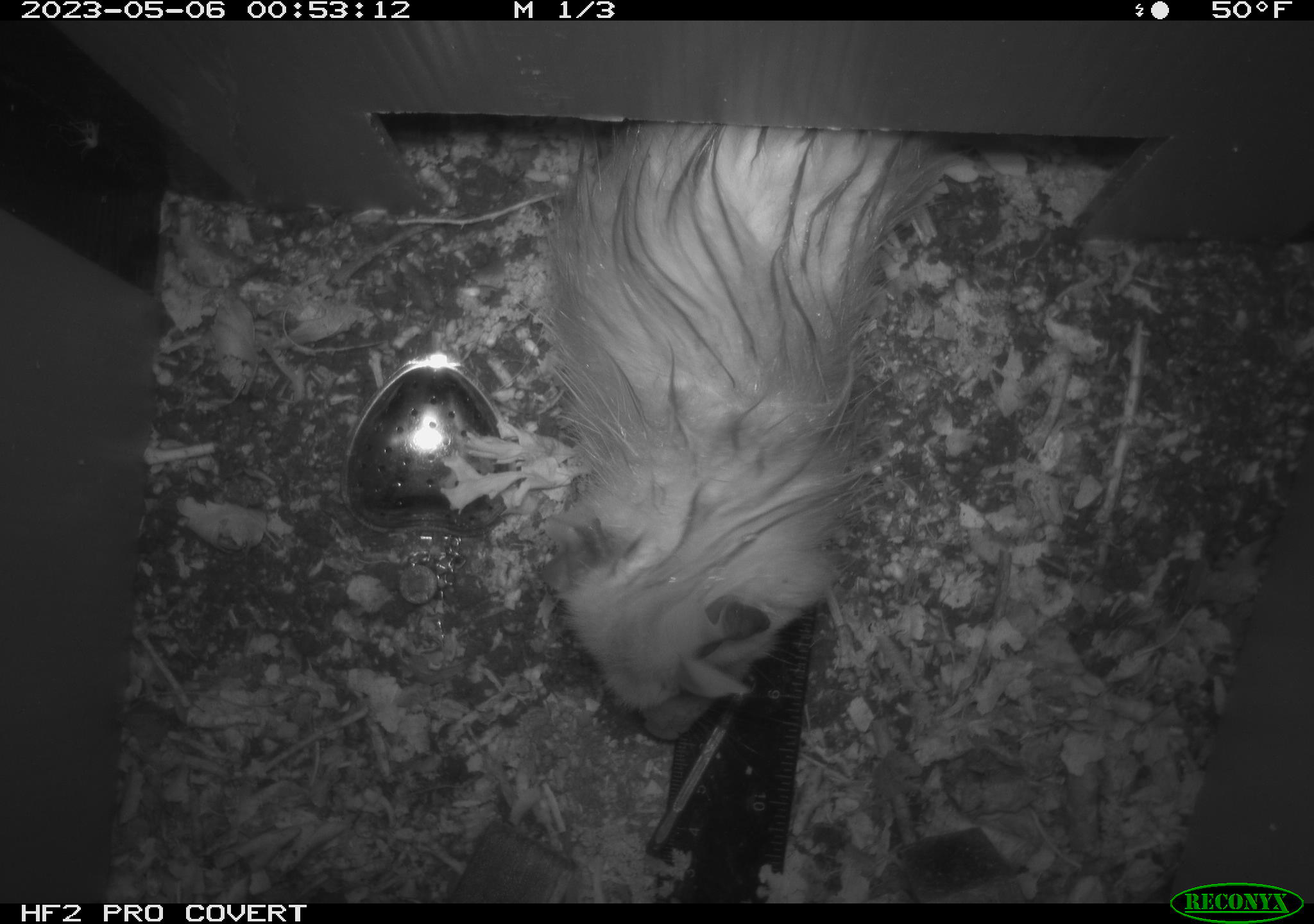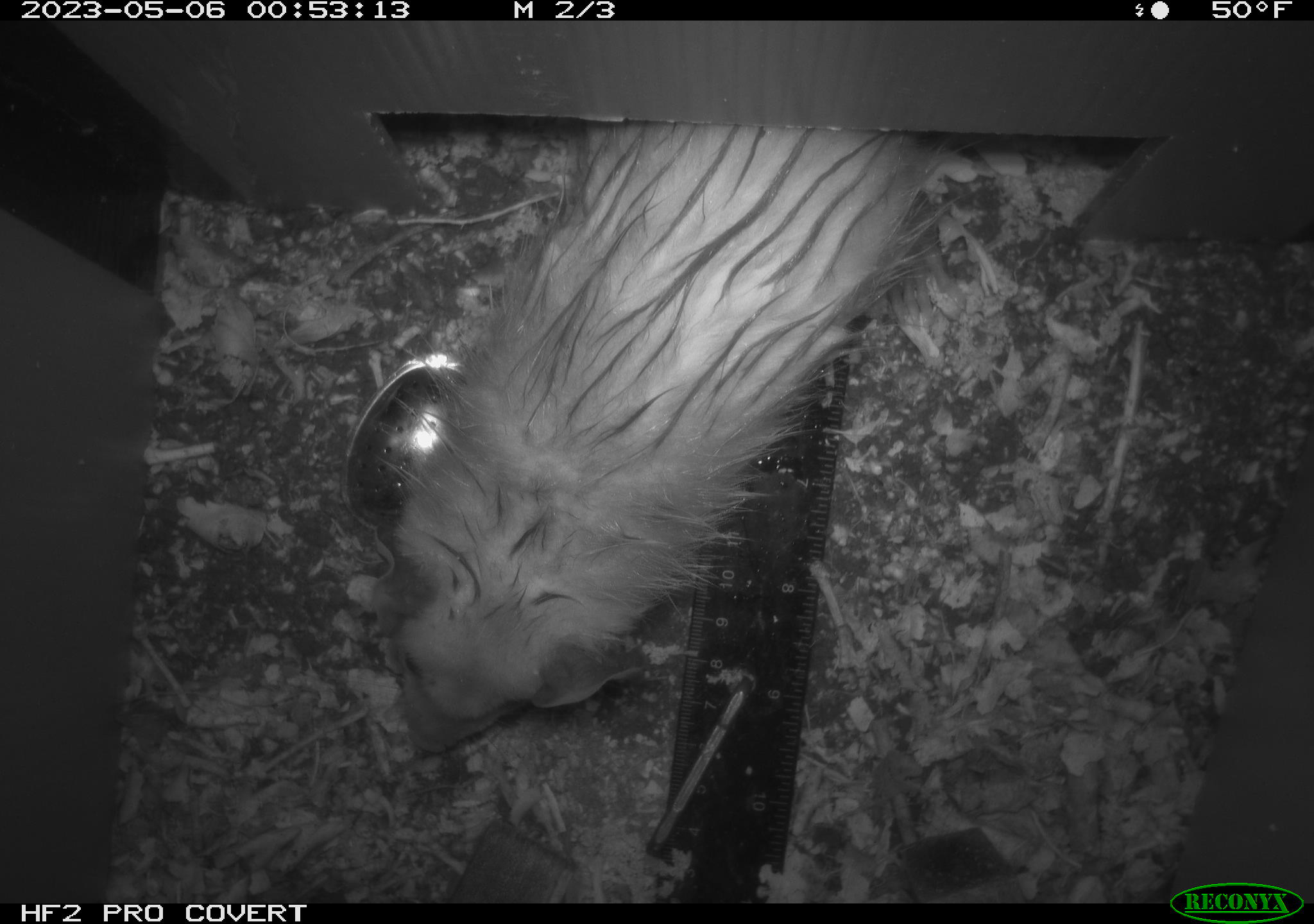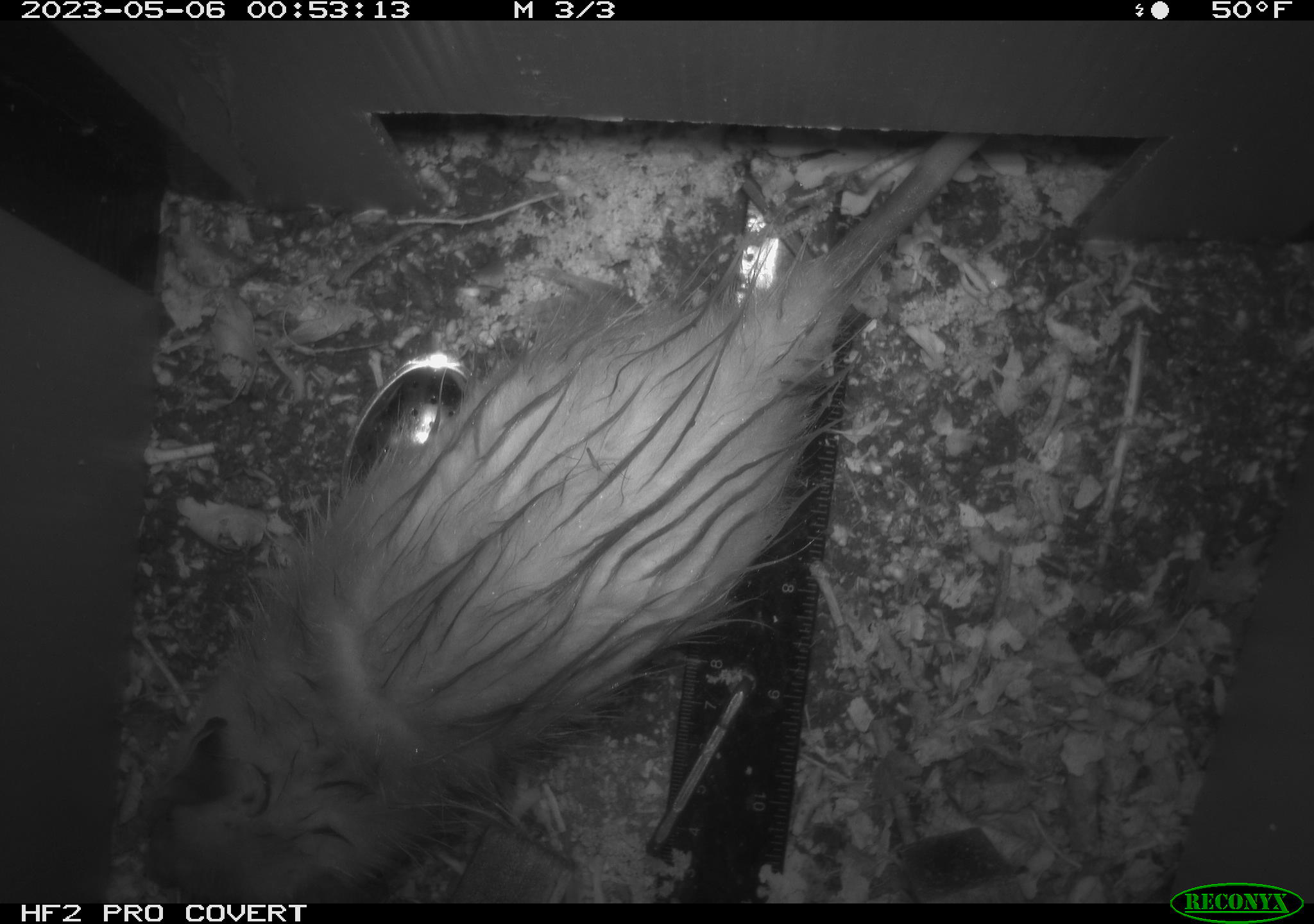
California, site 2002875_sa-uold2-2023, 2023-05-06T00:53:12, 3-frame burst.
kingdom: Animalia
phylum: Chordata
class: Mammalia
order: Didelphimorphia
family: Didelphidae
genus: Didelphis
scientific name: Didelphis virginiana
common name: virginia opossum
Virginia opossum (Didelphis virginiana).